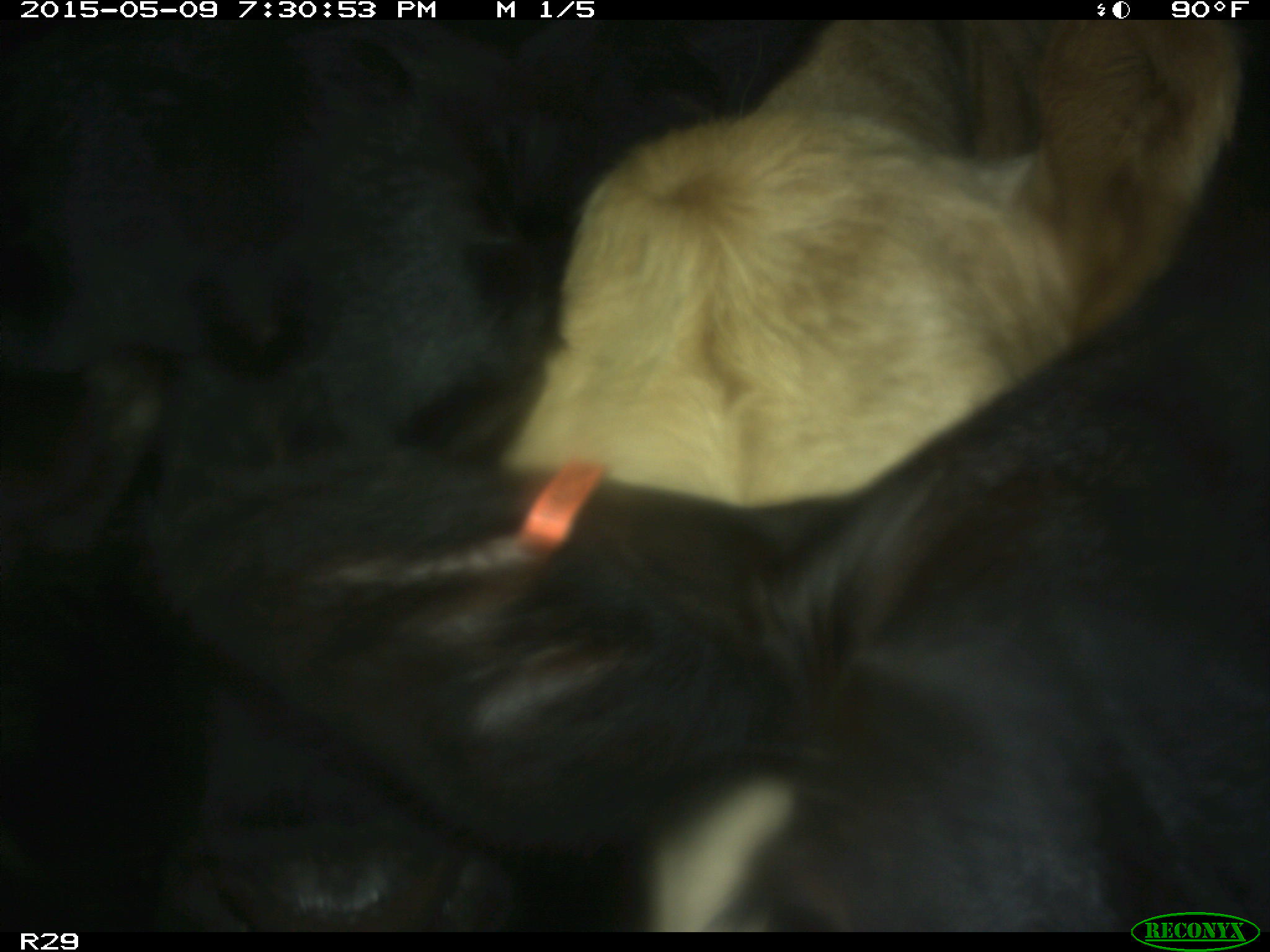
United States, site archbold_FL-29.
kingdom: Animalia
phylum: Chordata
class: Mammalia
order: Artiodactyla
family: Bovidae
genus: Bos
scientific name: Bos taurus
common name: domestic cow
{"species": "Bos taurus (domestic cow)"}